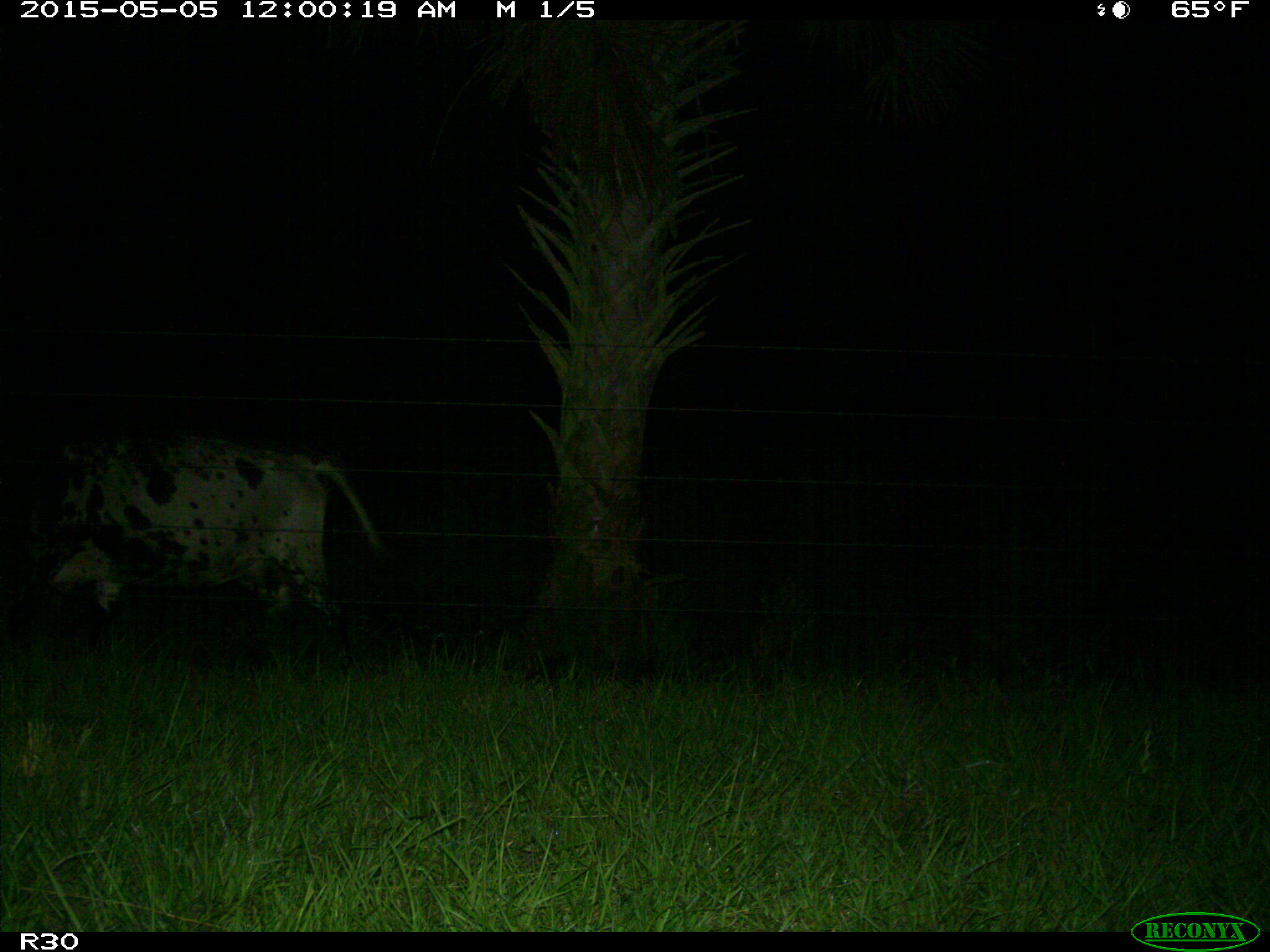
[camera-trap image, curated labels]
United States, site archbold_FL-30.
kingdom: Animalia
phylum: Chordata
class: Mammalia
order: Artiodactyla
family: Bovidae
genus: Bos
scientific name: Bos taurus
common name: domestic cow